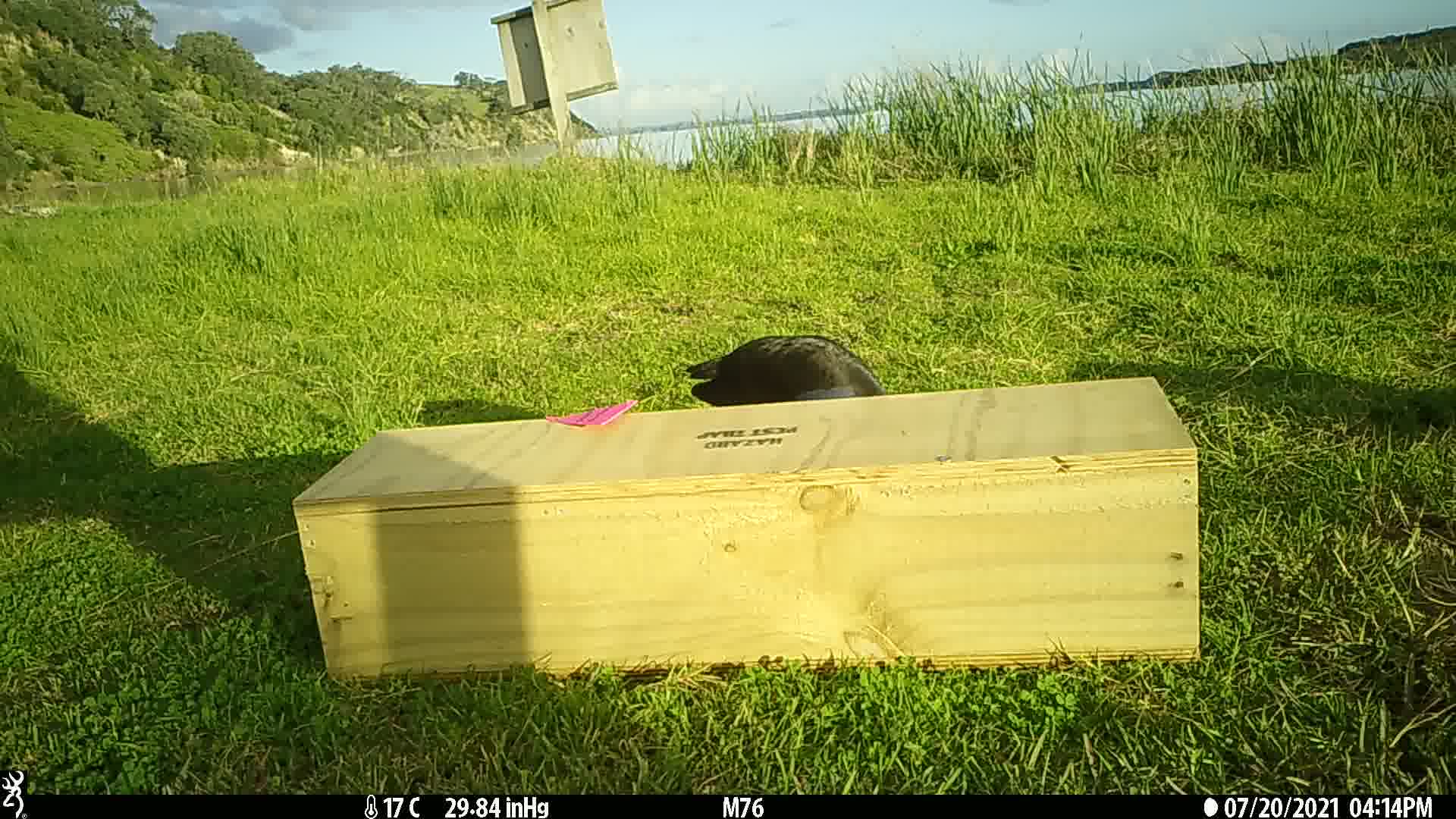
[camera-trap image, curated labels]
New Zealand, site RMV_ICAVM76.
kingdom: Animalia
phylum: Chordata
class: Aves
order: Gruiformes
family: Rallidae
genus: Porphyrio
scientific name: Porphyrio melanotus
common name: australasian swamphen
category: pukeko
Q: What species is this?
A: Pukeko (australasian swamphen) (Porphyrio melanotus).